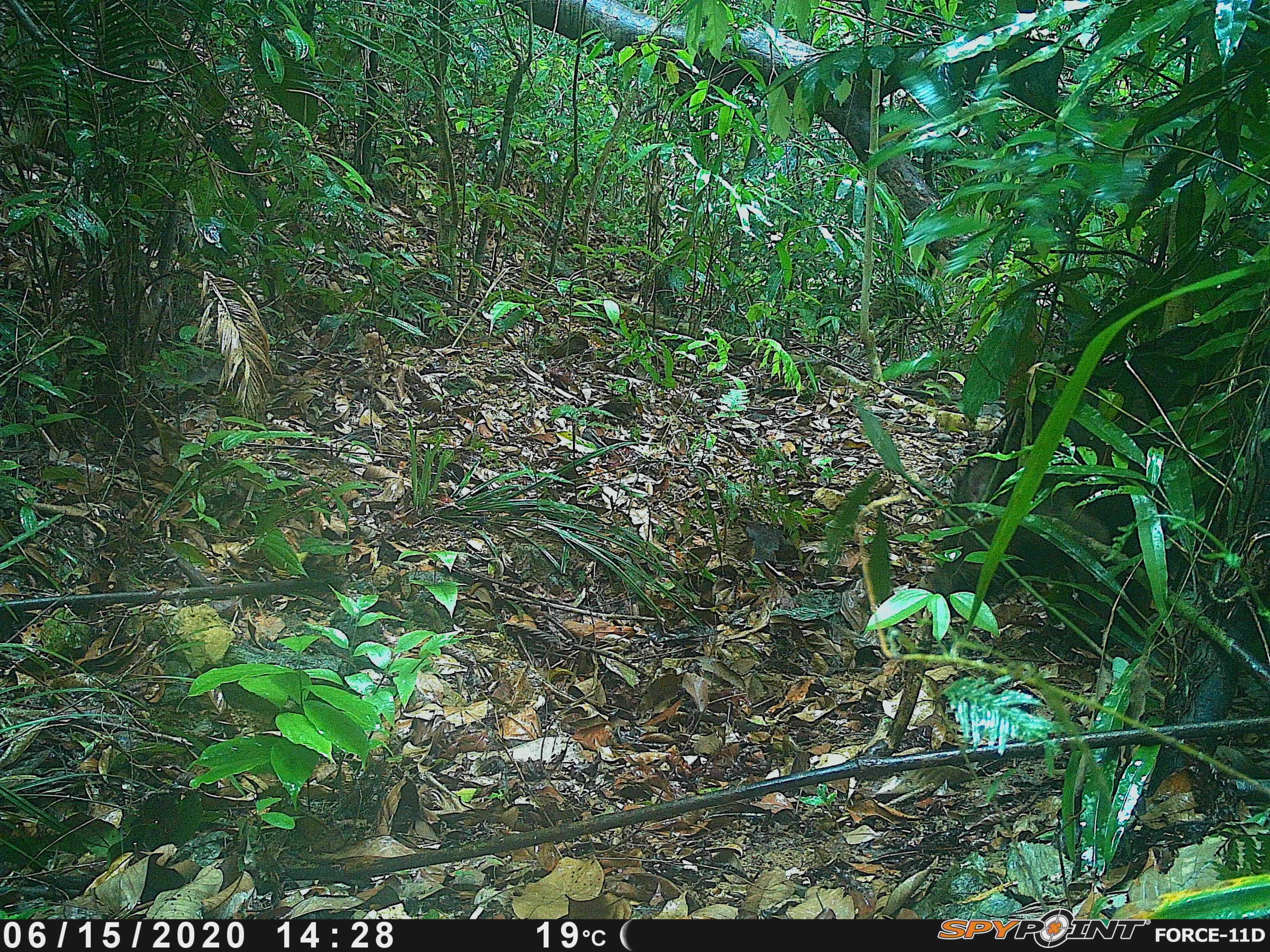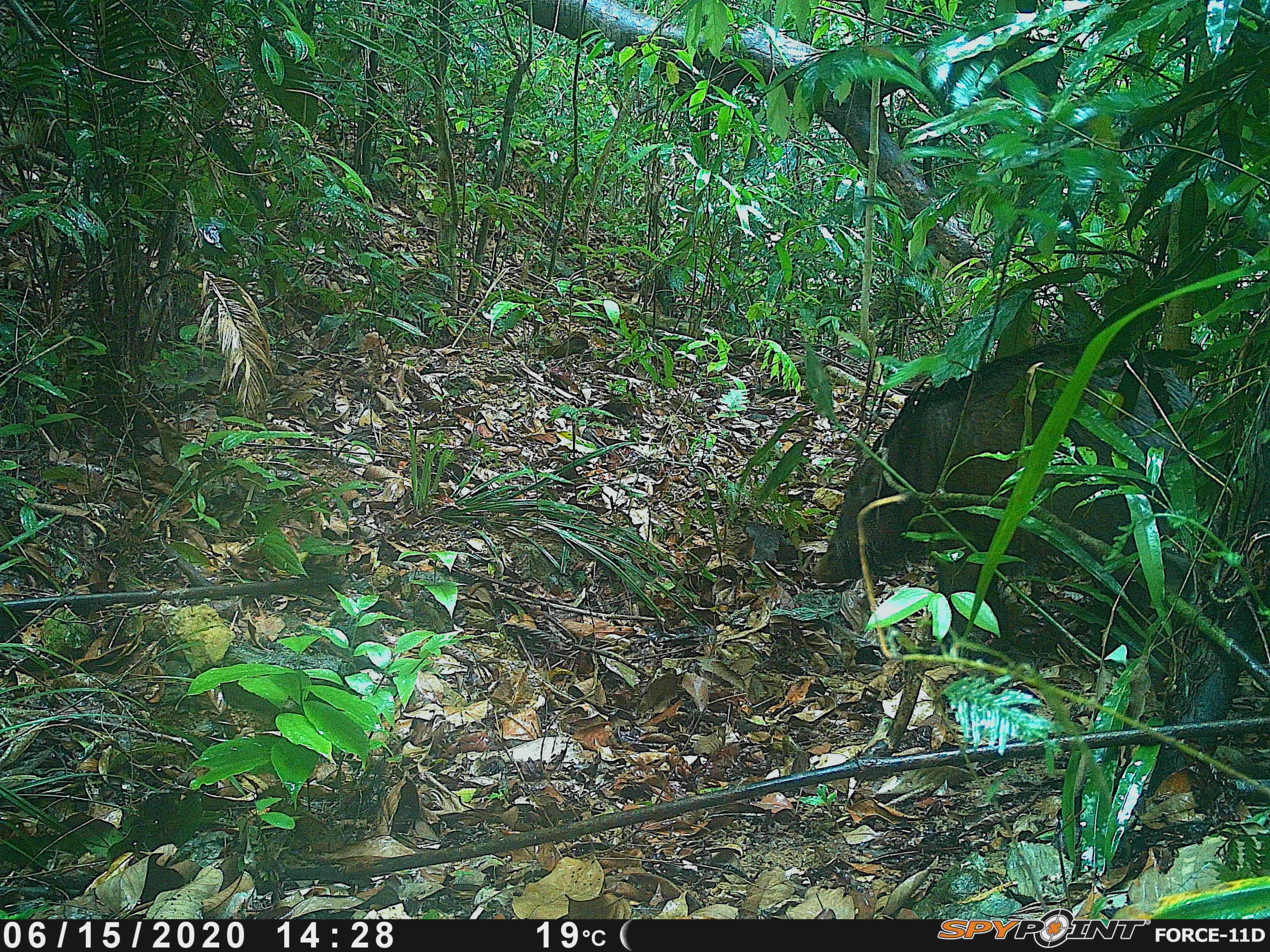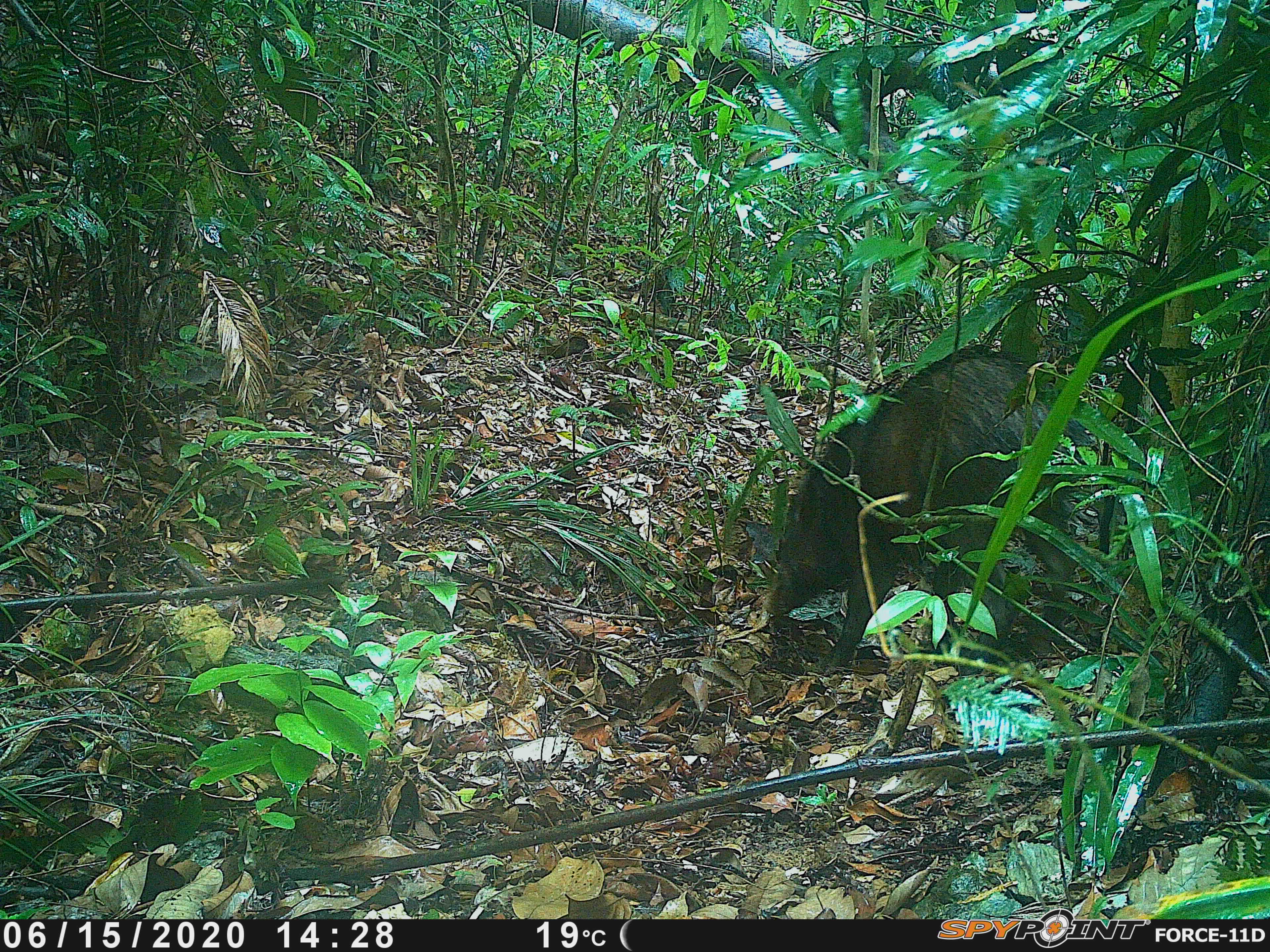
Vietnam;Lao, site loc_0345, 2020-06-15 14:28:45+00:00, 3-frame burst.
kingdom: Animalia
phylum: Chordata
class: Mammalia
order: Artiodactyla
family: Suidae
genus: Sus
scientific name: Sus scrofa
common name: eurasian wild pig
Eurasian wild pig (Sus scrofa). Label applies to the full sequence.